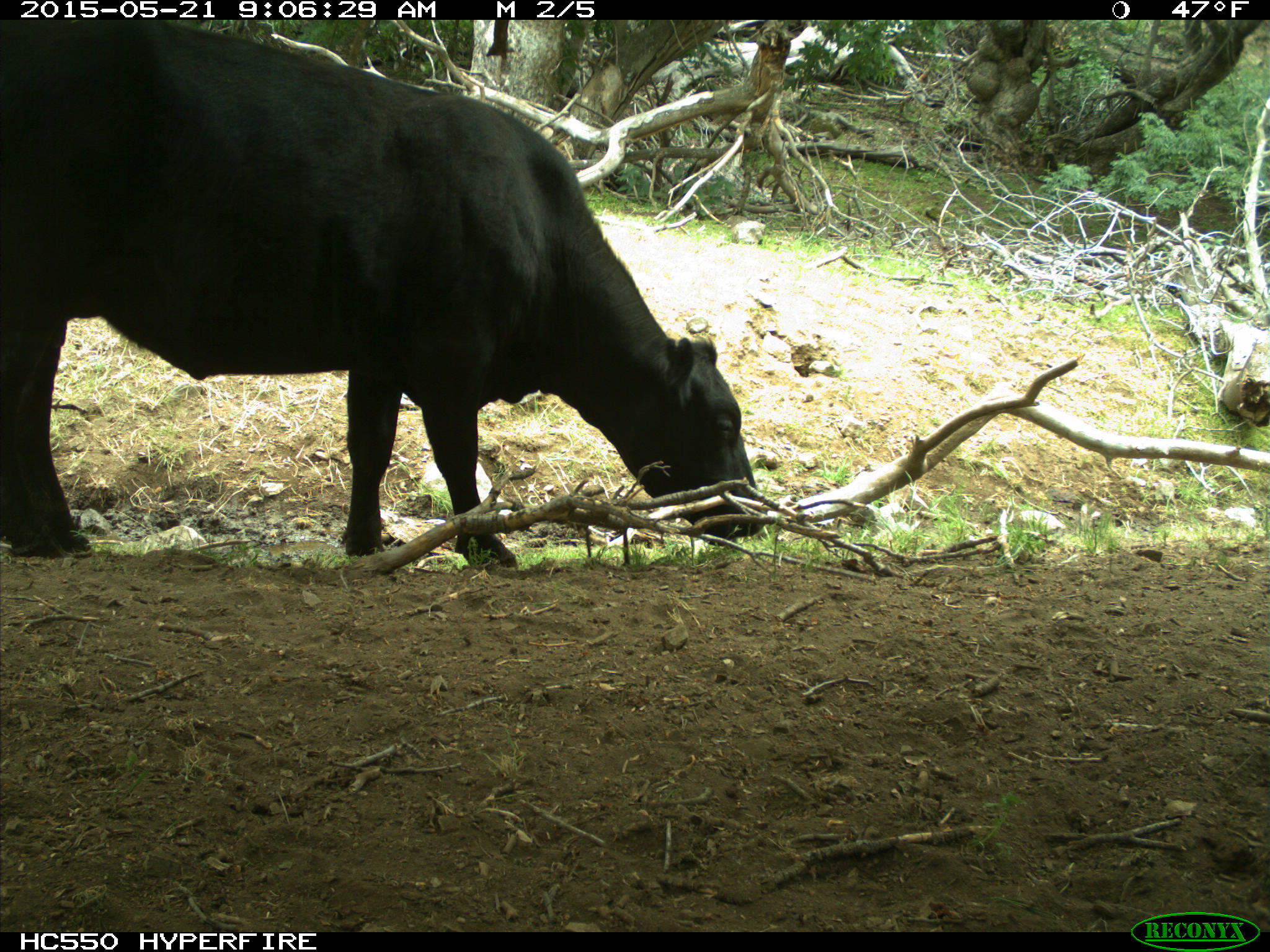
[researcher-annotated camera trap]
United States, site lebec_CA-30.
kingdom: Animalia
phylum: Chordata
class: Mammalia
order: Artiodactyla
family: Bovidae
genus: Bos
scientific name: Bos taurus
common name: domestic cow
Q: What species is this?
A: Bos taurus (domestic cow).